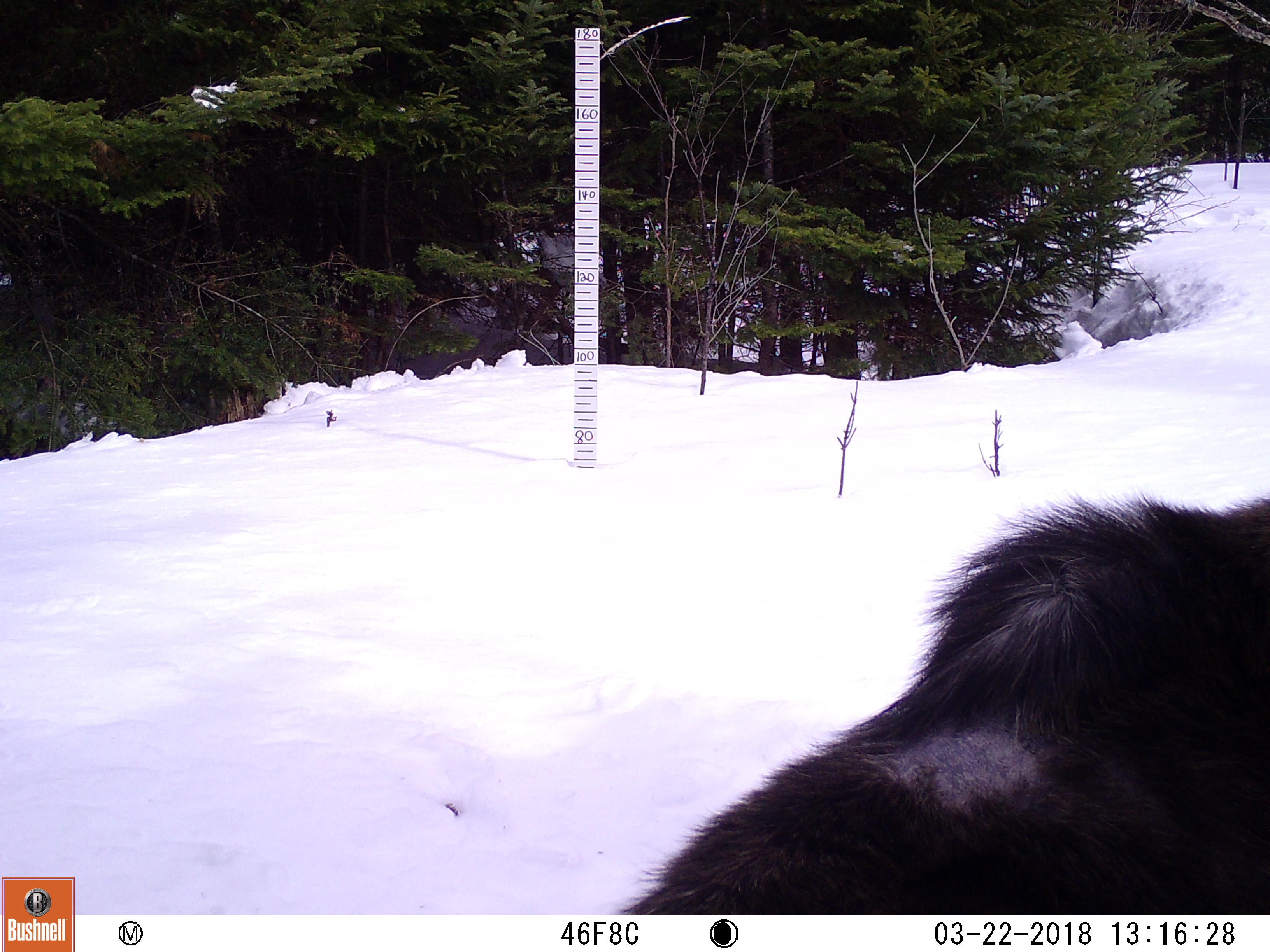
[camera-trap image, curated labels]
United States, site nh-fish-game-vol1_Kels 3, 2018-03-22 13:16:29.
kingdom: Animalia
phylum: Chordata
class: Mammalia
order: Artiodactyla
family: Cervidae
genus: Alces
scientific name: Alces alces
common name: moose